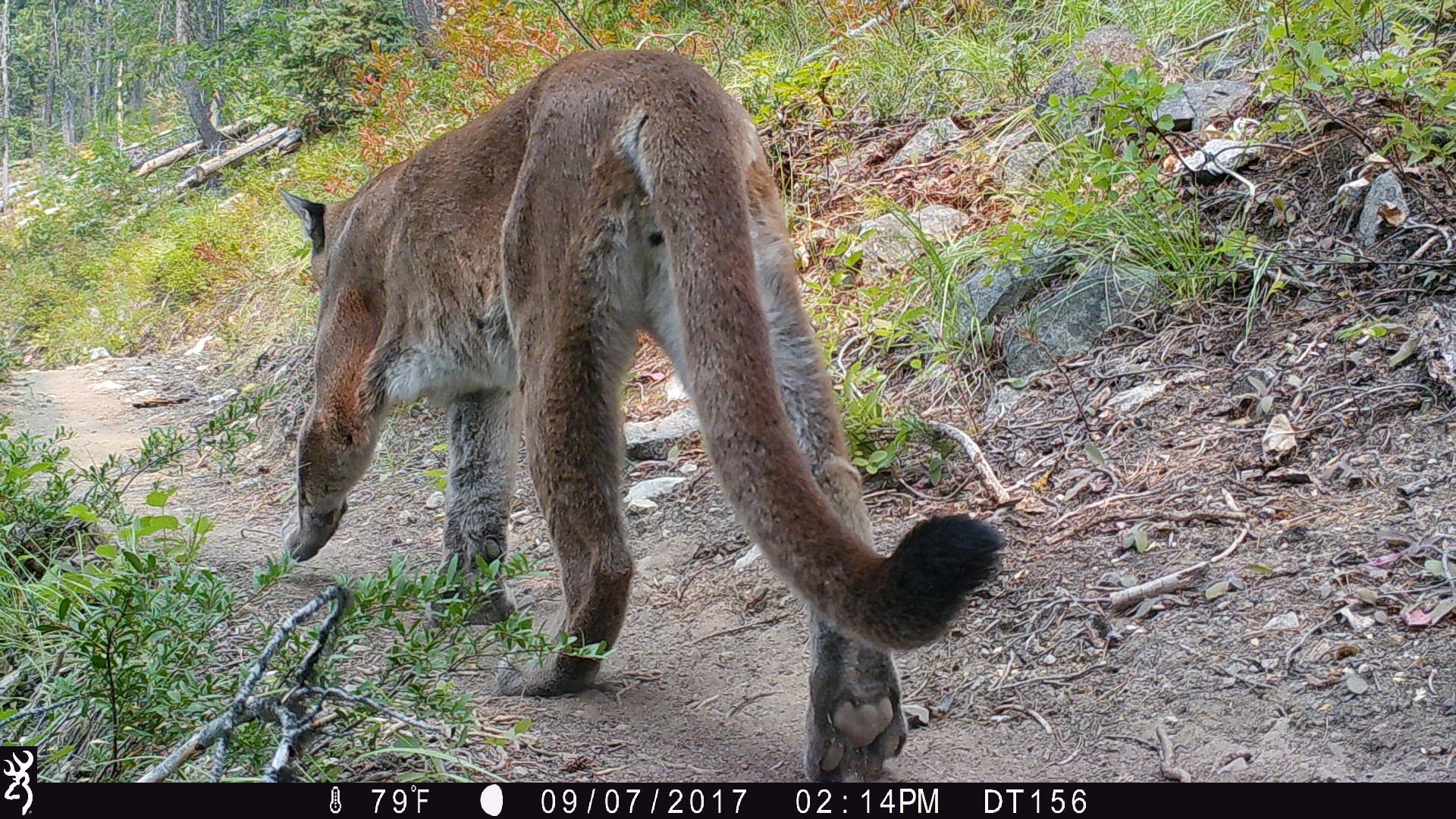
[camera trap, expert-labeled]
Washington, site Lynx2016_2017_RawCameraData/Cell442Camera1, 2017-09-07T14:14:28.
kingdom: Animalia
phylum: Chordata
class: Mammalia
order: Carnivora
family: Felidae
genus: Puma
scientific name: Puma concolor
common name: mountain lion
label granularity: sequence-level